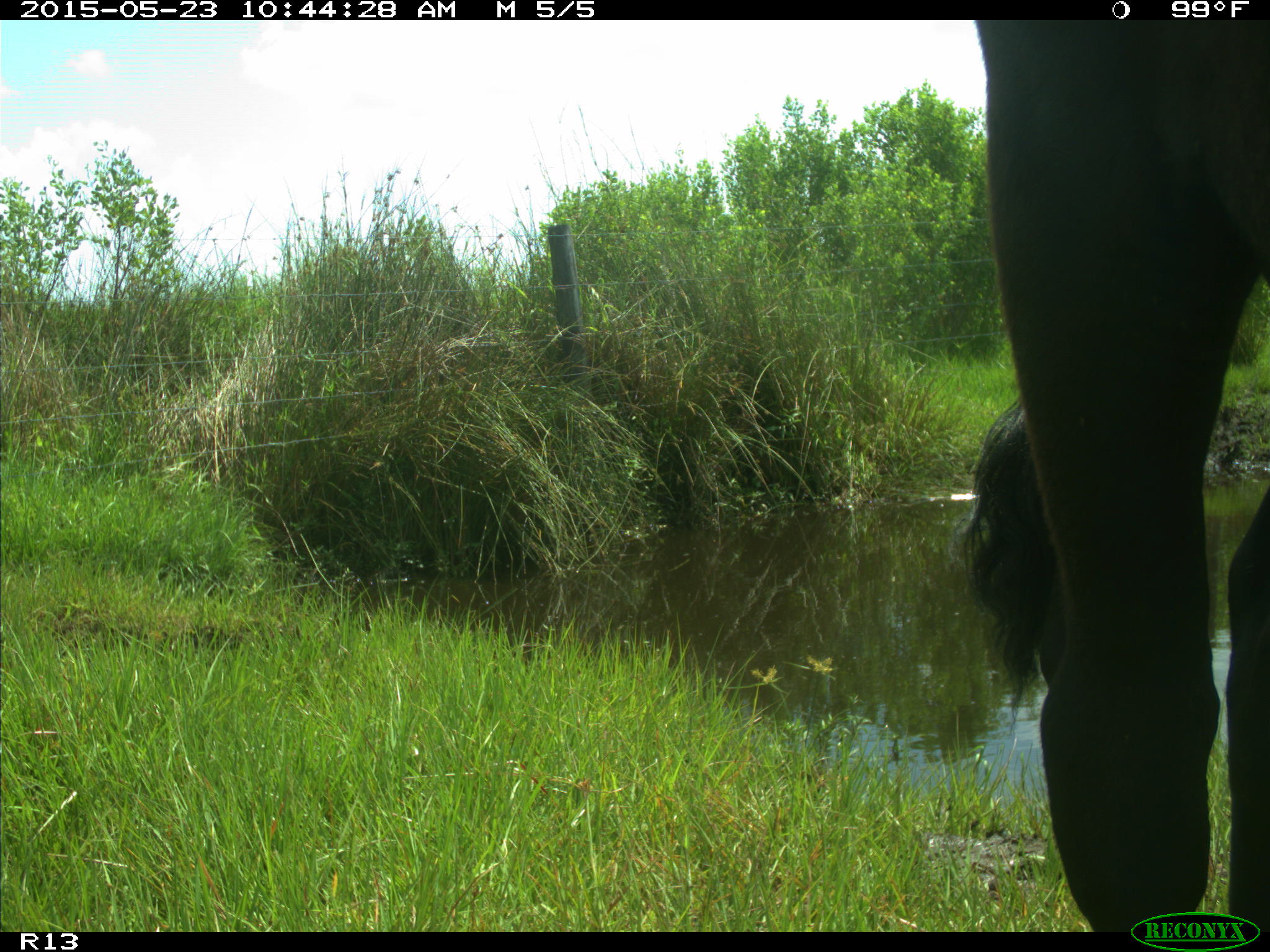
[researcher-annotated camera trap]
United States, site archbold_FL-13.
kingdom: Animalia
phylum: Chordata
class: Mammalia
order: Artiodactyla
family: Bovidae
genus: Bos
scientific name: Bos taurus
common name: domestic cow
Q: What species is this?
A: Bos taurus (domestic cow).